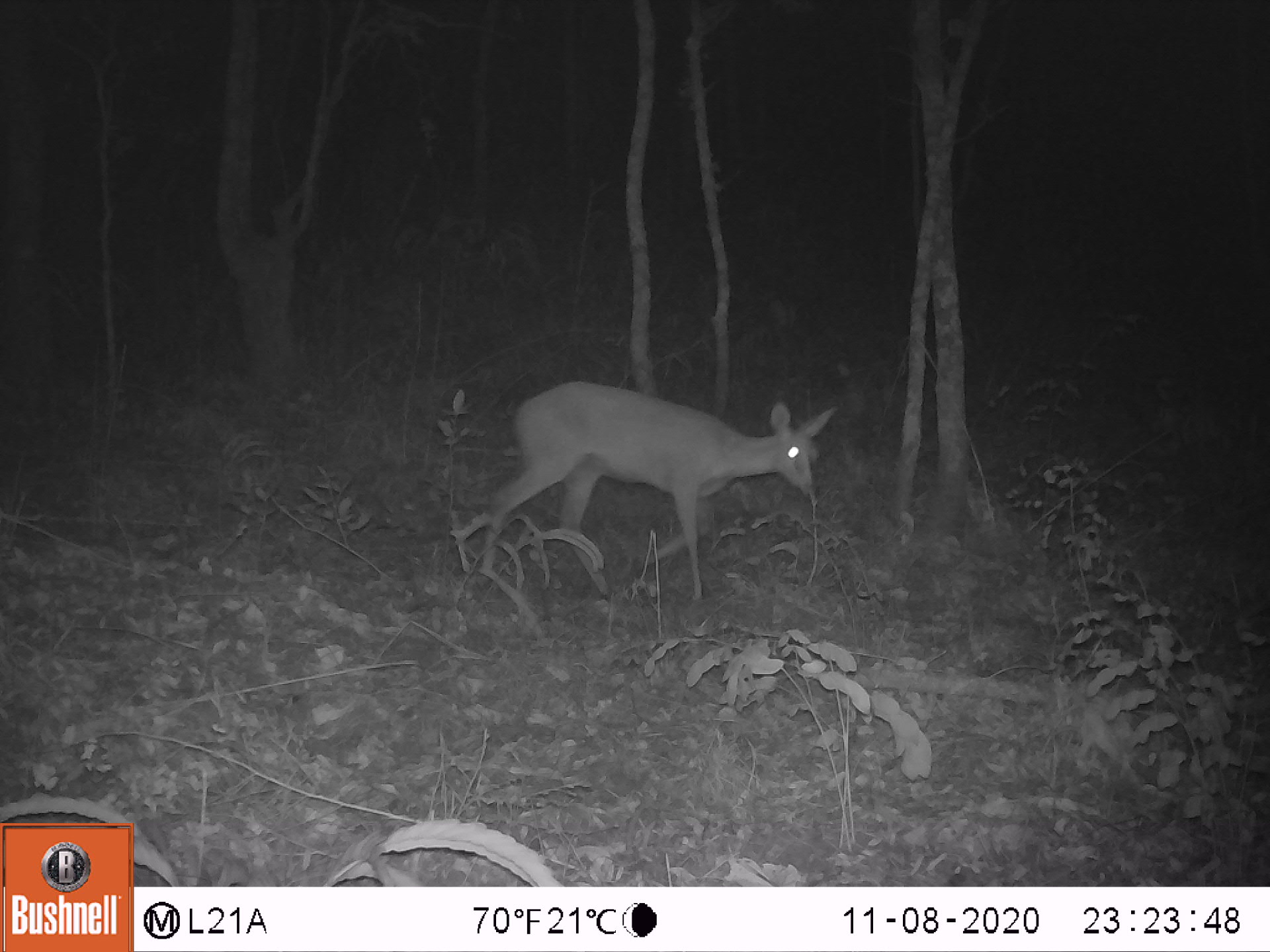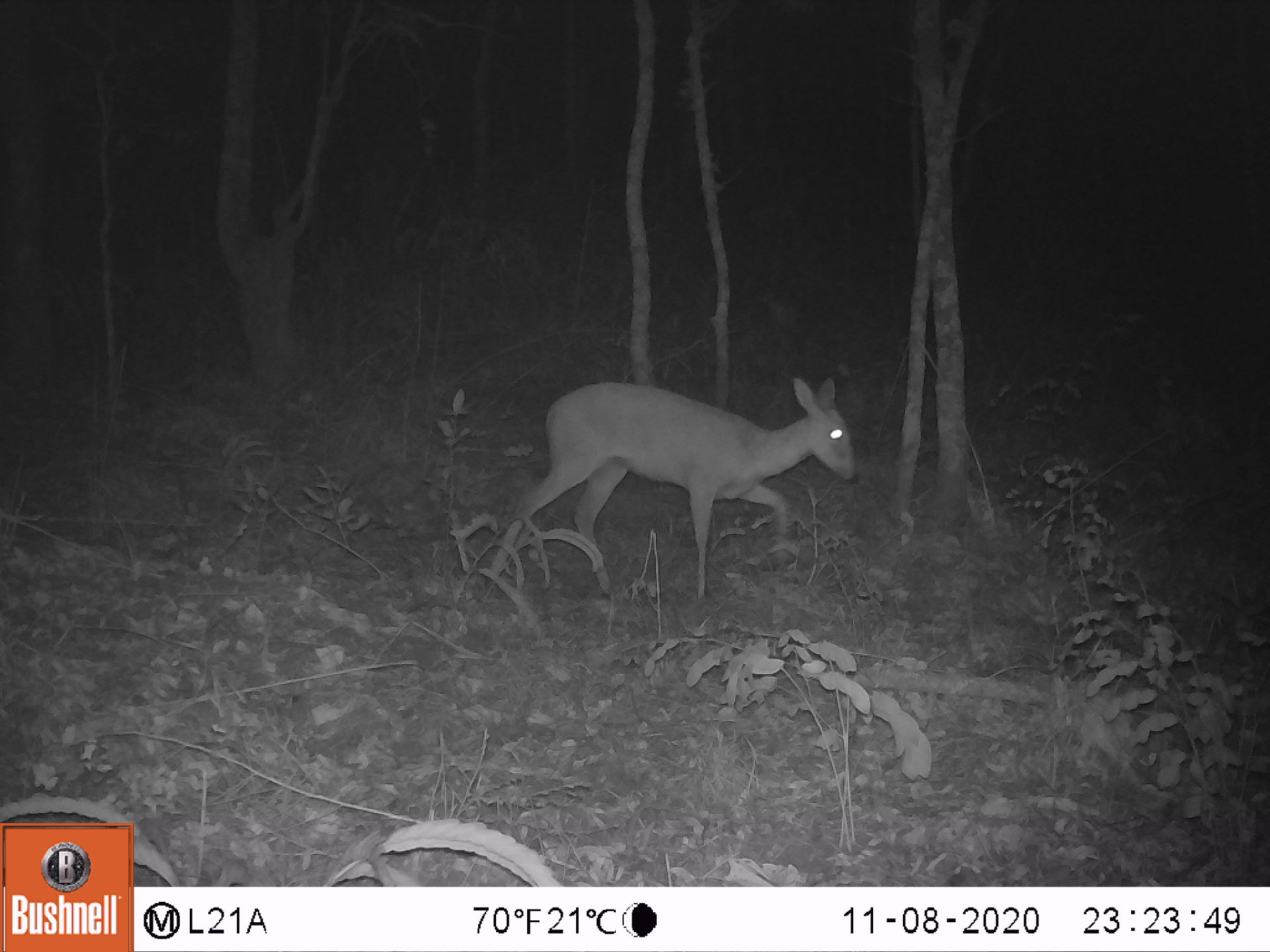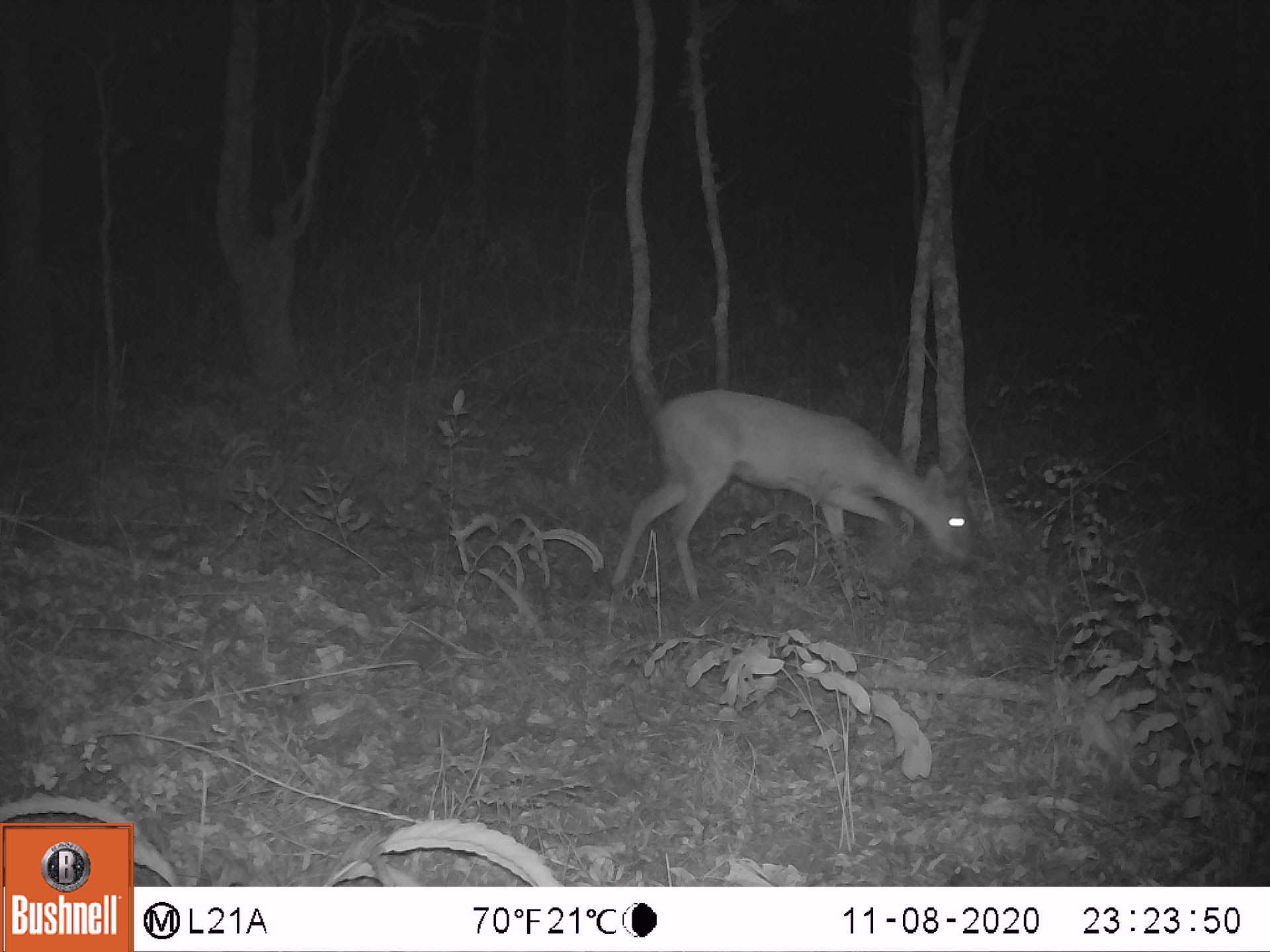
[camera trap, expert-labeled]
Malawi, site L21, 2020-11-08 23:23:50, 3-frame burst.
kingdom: Animalia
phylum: Chordata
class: Mammalia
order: Artiodactyla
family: Bovidae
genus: Sylvicapra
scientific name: Sylvicapra grimmia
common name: common duiker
Common duiker (Sylvicapra grimmia), count 1.